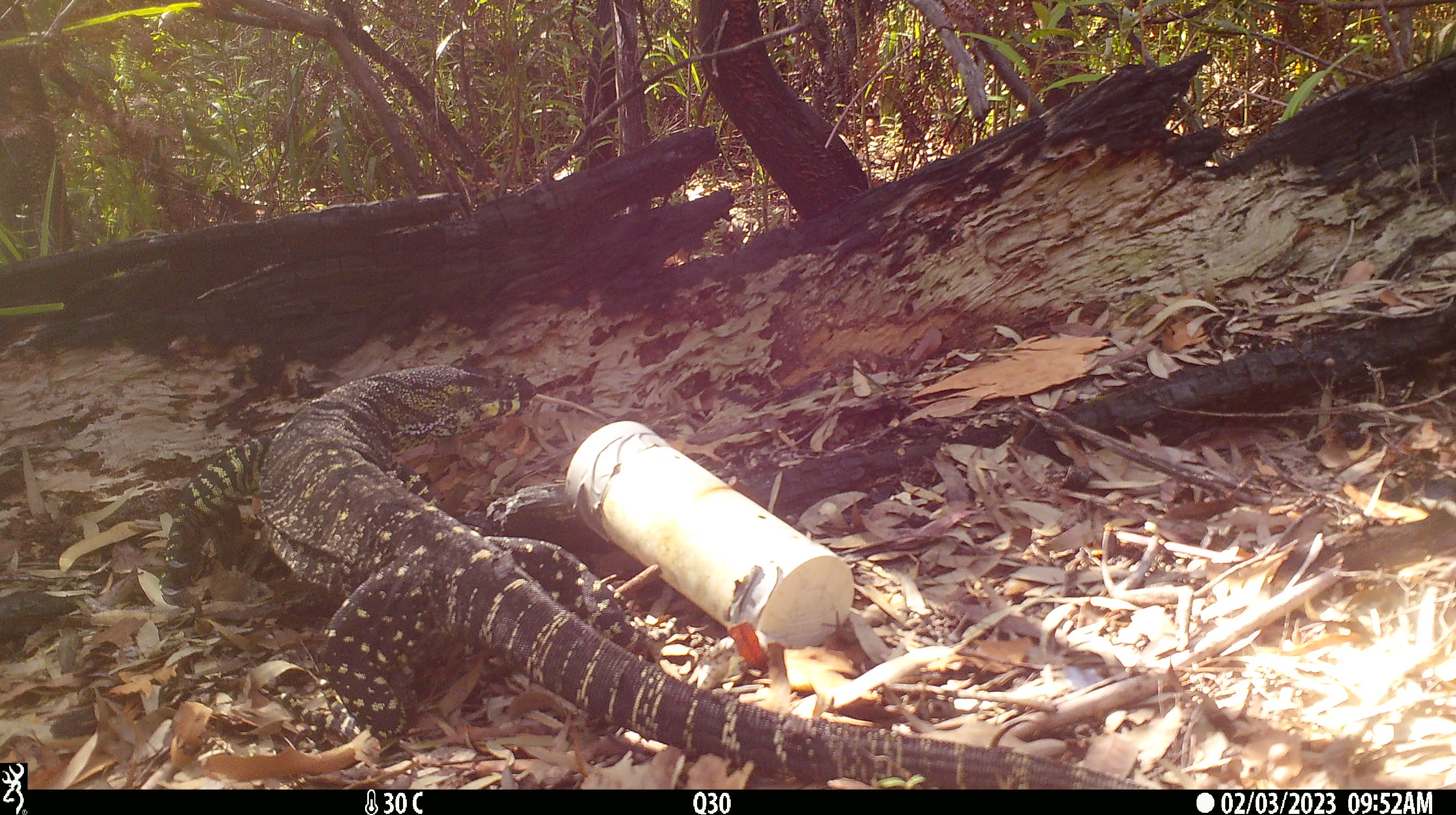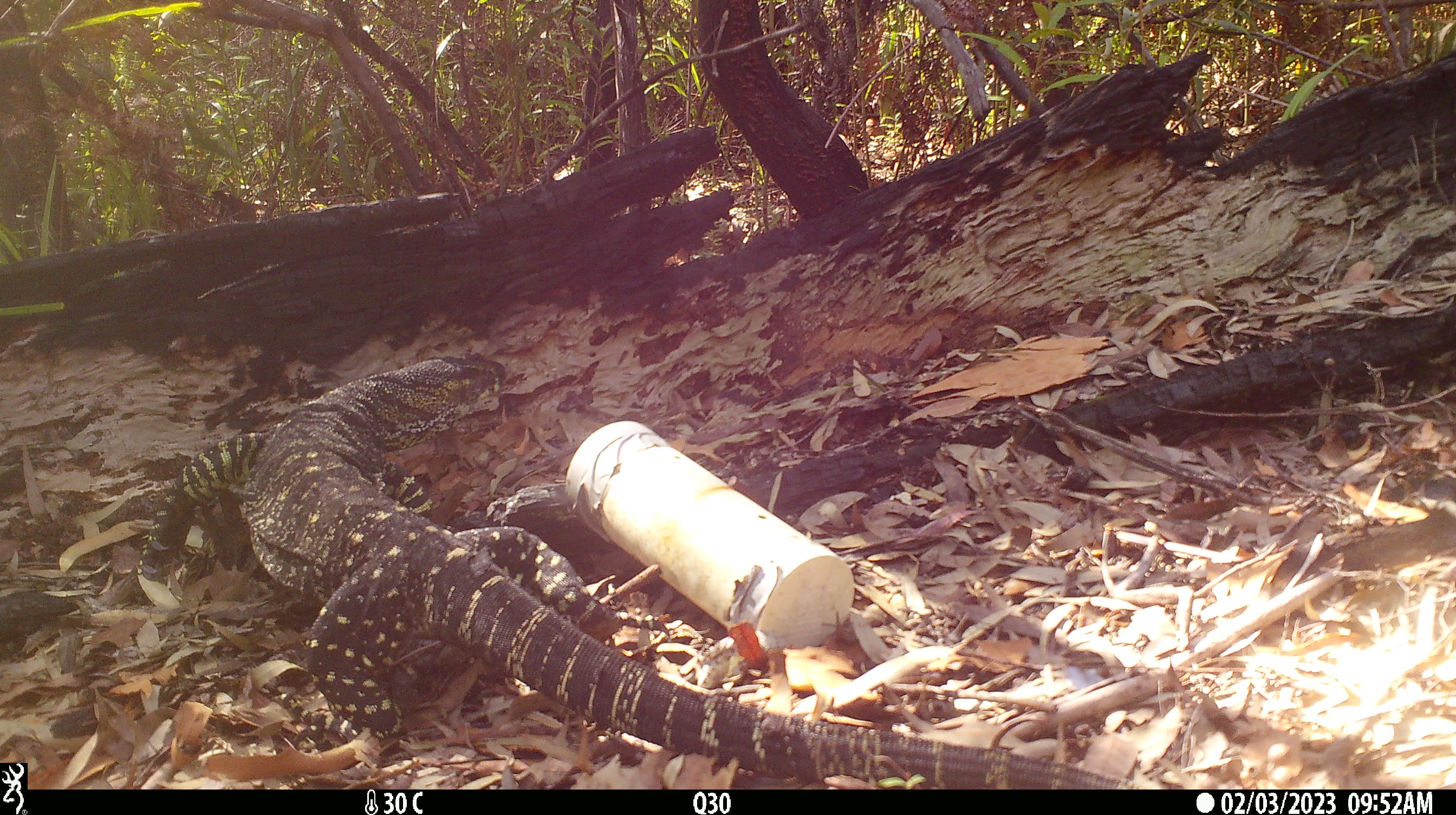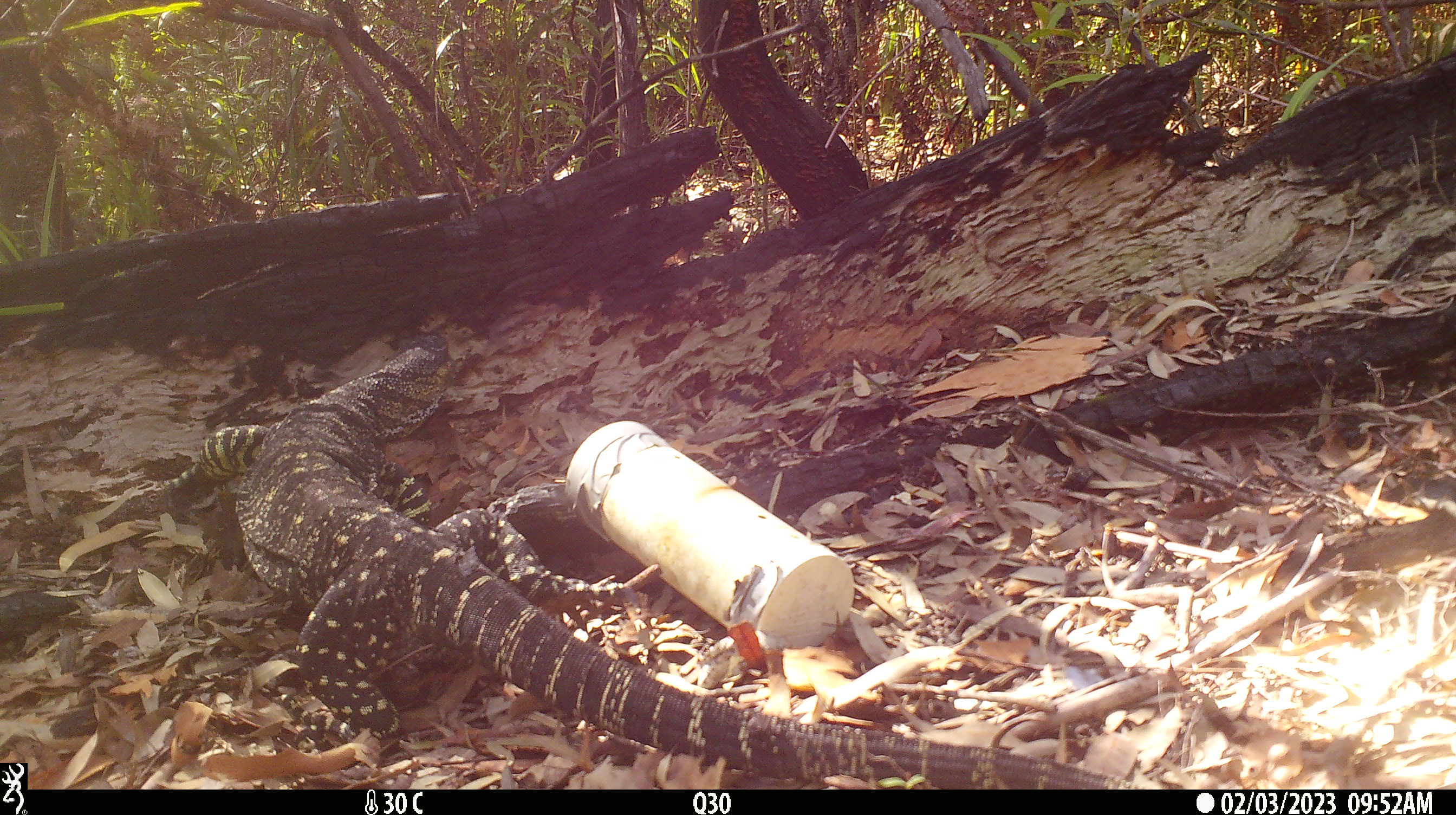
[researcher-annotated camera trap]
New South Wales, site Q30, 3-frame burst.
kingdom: Animalia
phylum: Chordata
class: Reptilia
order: Squamata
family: Varanidae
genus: Varanus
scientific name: Varanus varius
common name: lace monitor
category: goanna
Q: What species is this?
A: Goanna (lace monitor) (Varanus varius).